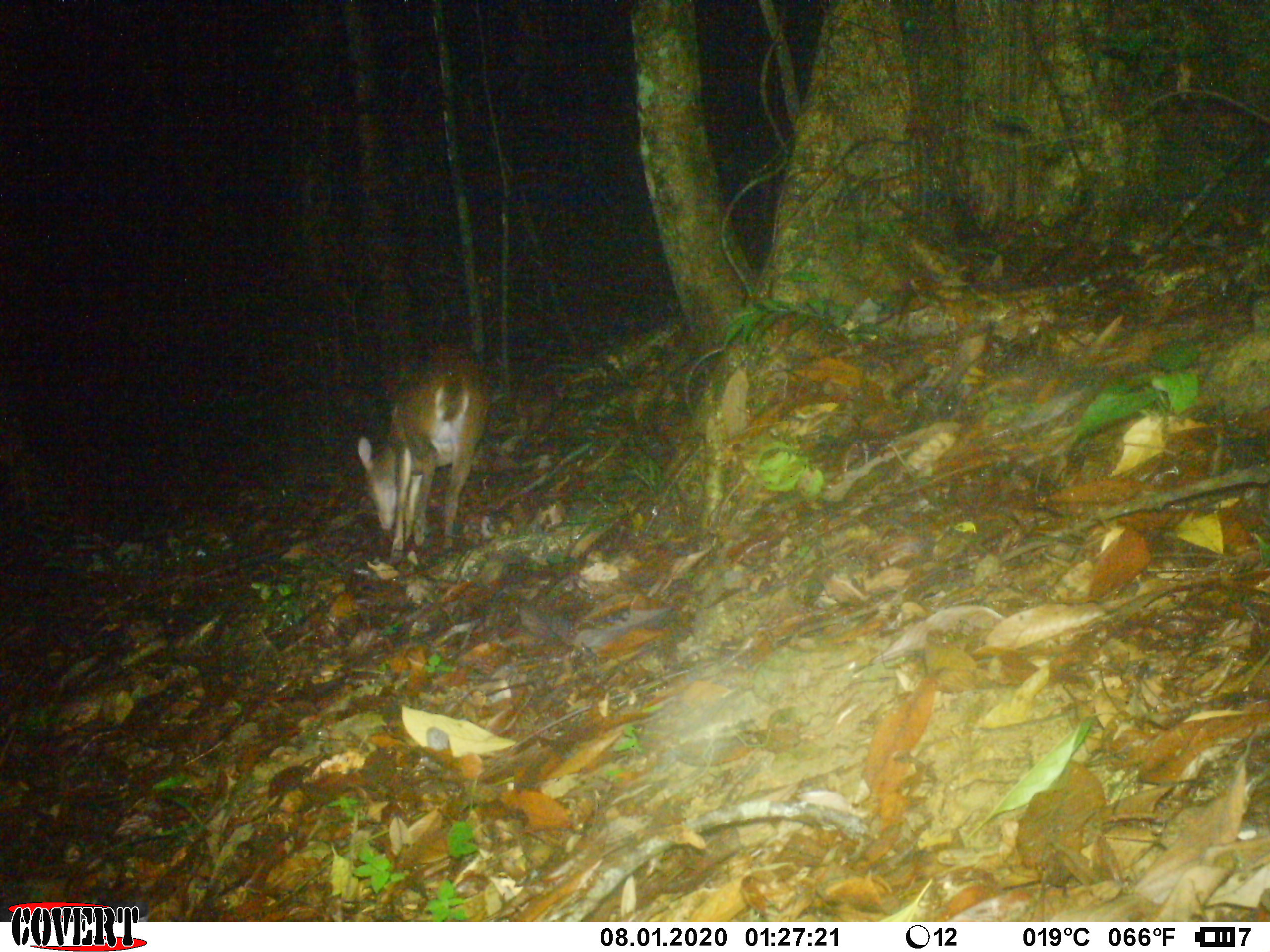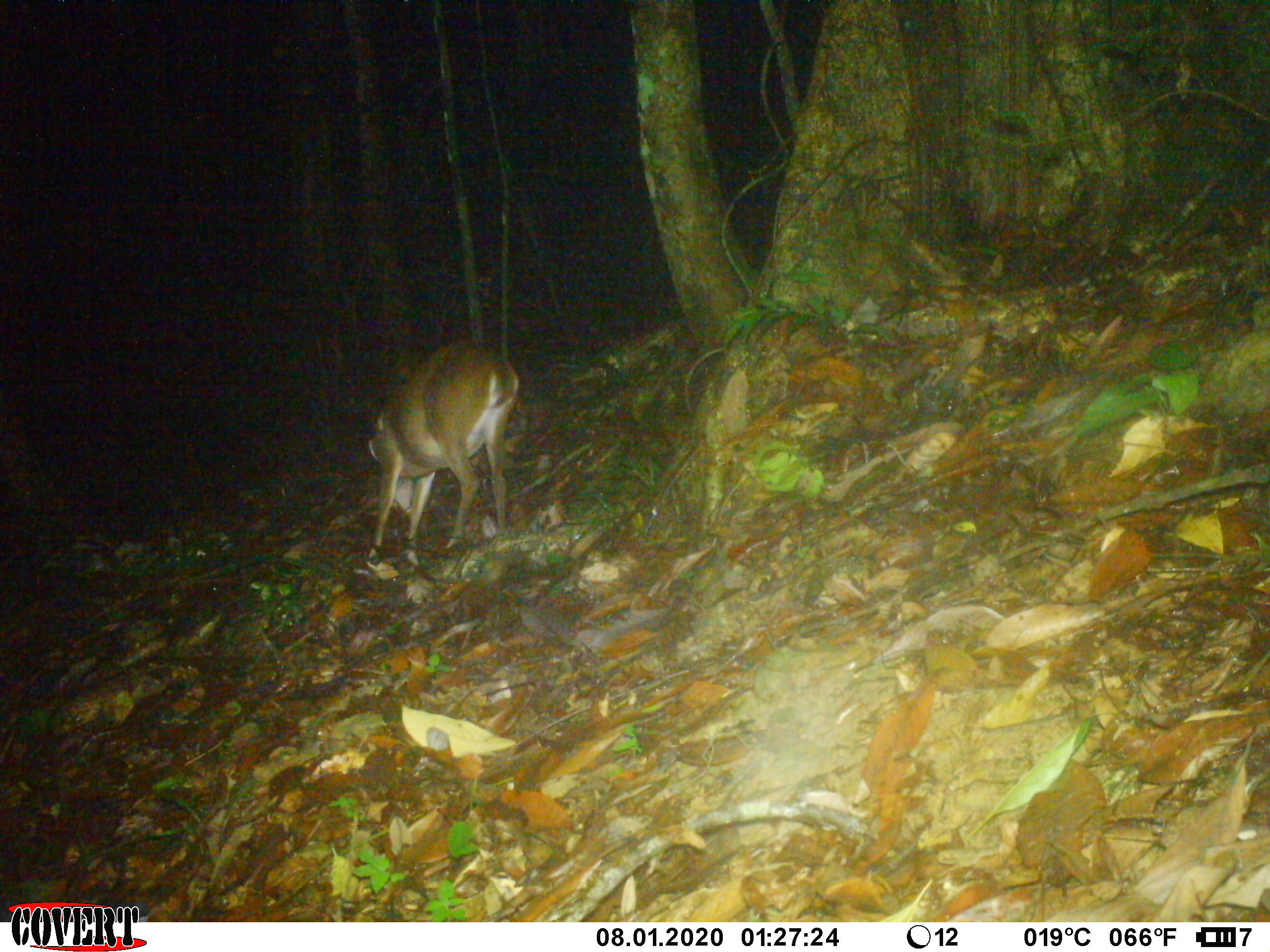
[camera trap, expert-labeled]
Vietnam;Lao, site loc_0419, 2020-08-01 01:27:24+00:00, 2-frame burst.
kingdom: Animalia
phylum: Chordata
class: Mammalia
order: Artiodactyla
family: Cervidae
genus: Muntiacus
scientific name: Muntiacus vuquangensis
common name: large-antlered muntjac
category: large antlered muntjac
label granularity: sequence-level